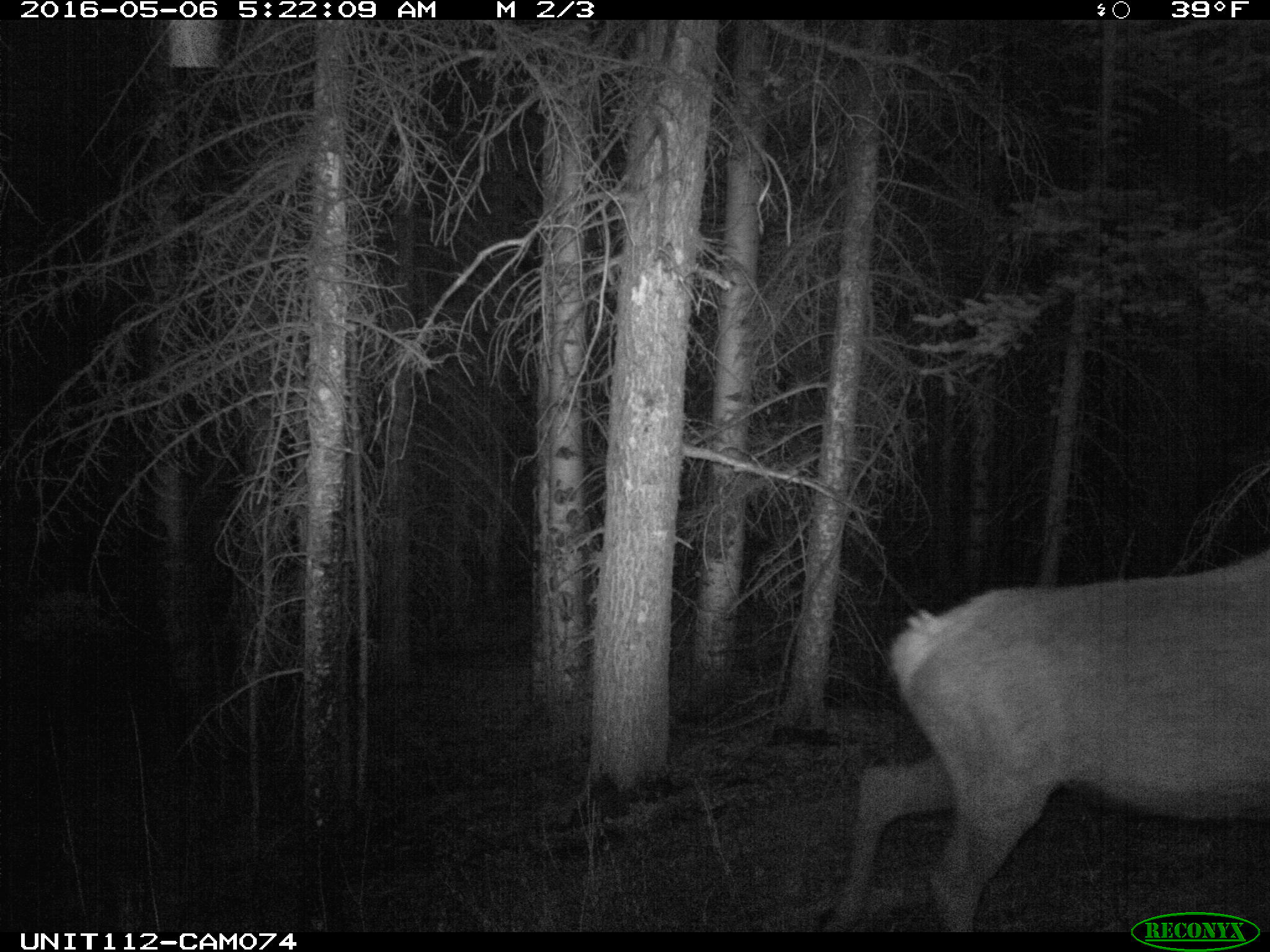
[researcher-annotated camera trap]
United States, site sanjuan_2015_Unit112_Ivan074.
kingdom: Animalia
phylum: Chordata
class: Mammalia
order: Artiodactyla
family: Cervidae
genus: Cervus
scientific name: Cervus elaphus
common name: red deer